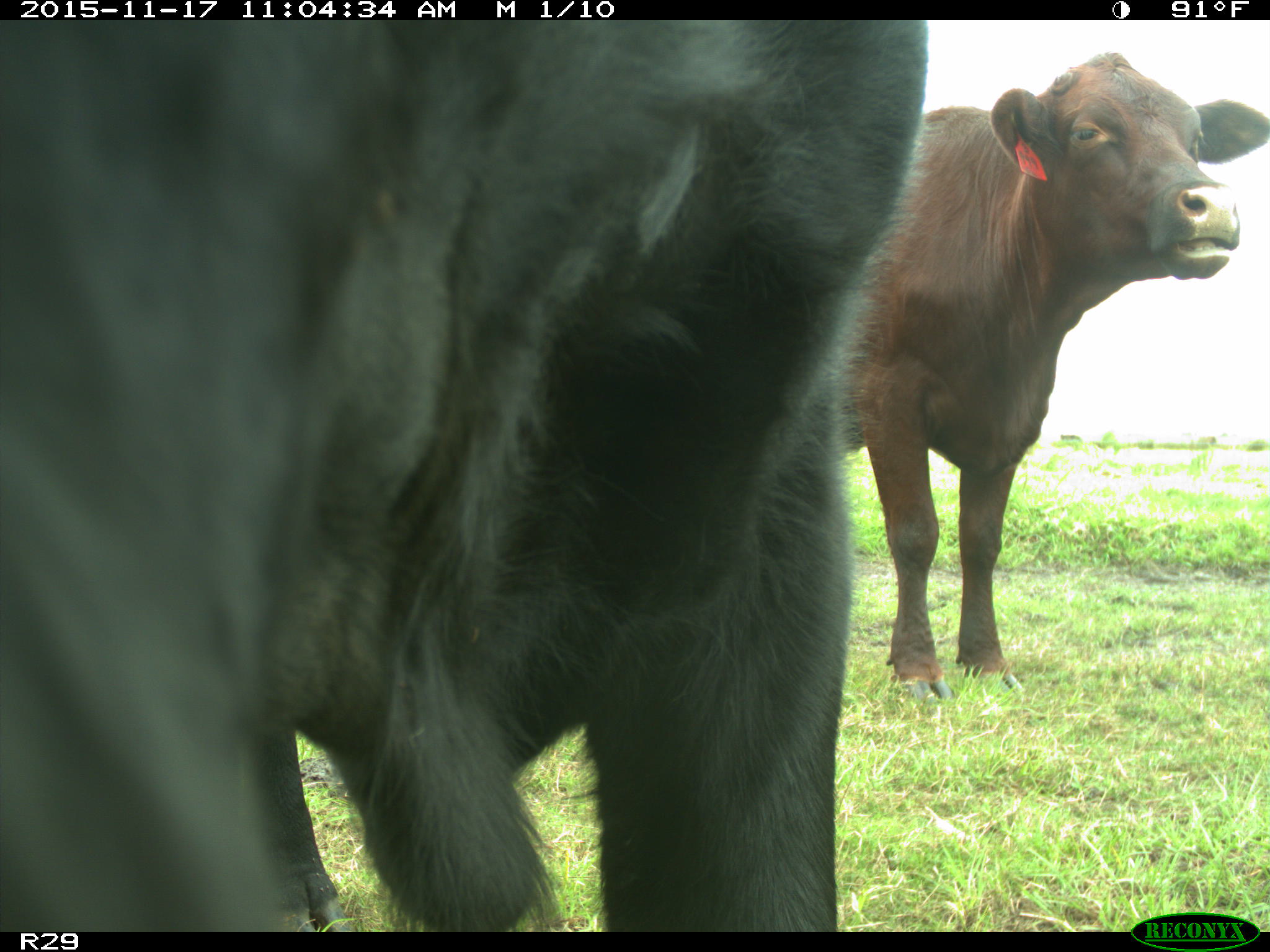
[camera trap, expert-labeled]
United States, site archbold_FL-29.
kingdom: Animalia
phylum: Chordata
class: Mammalia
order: Artiodactyla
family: Bovidae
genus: Bos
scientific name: Bos taurus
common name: domestic cow